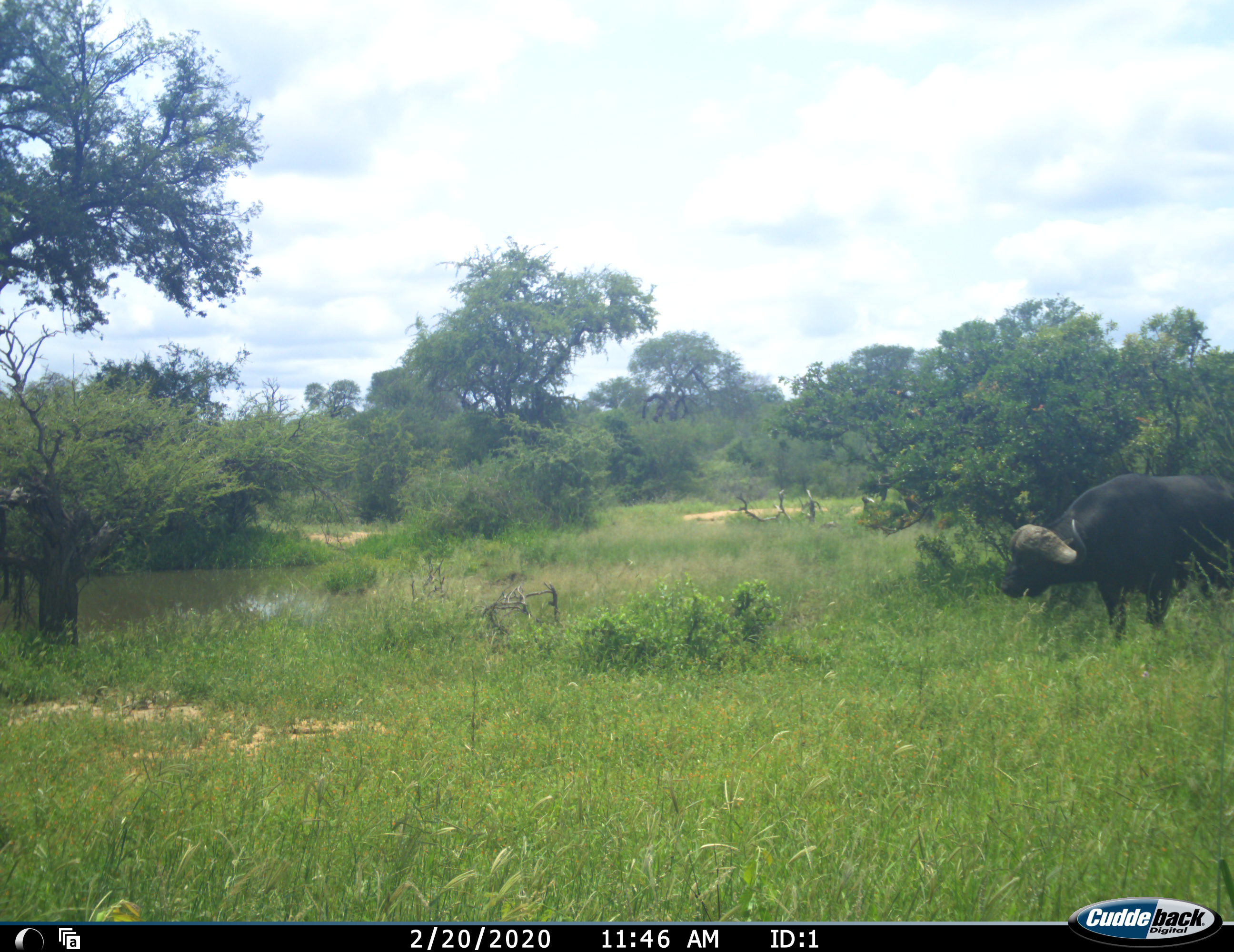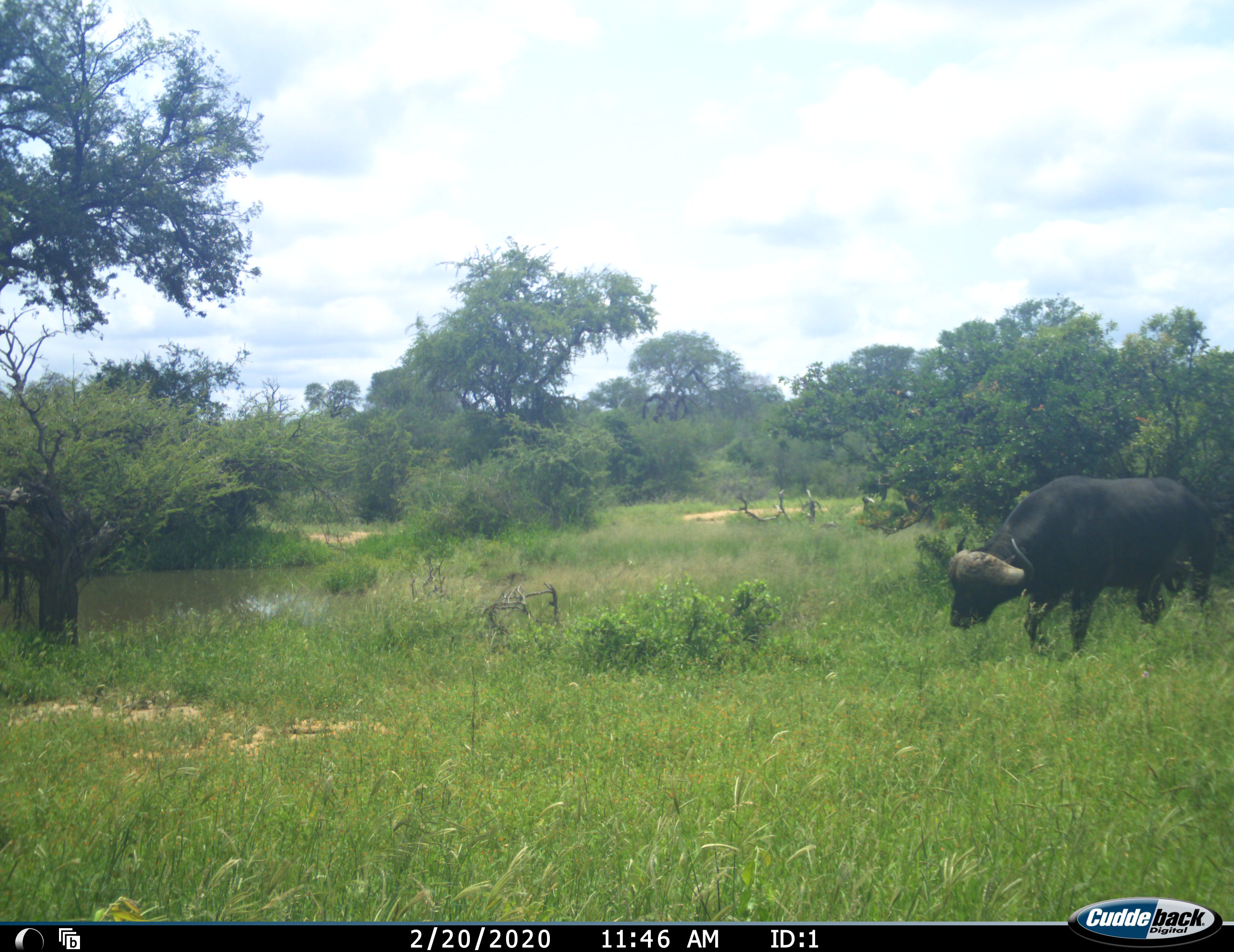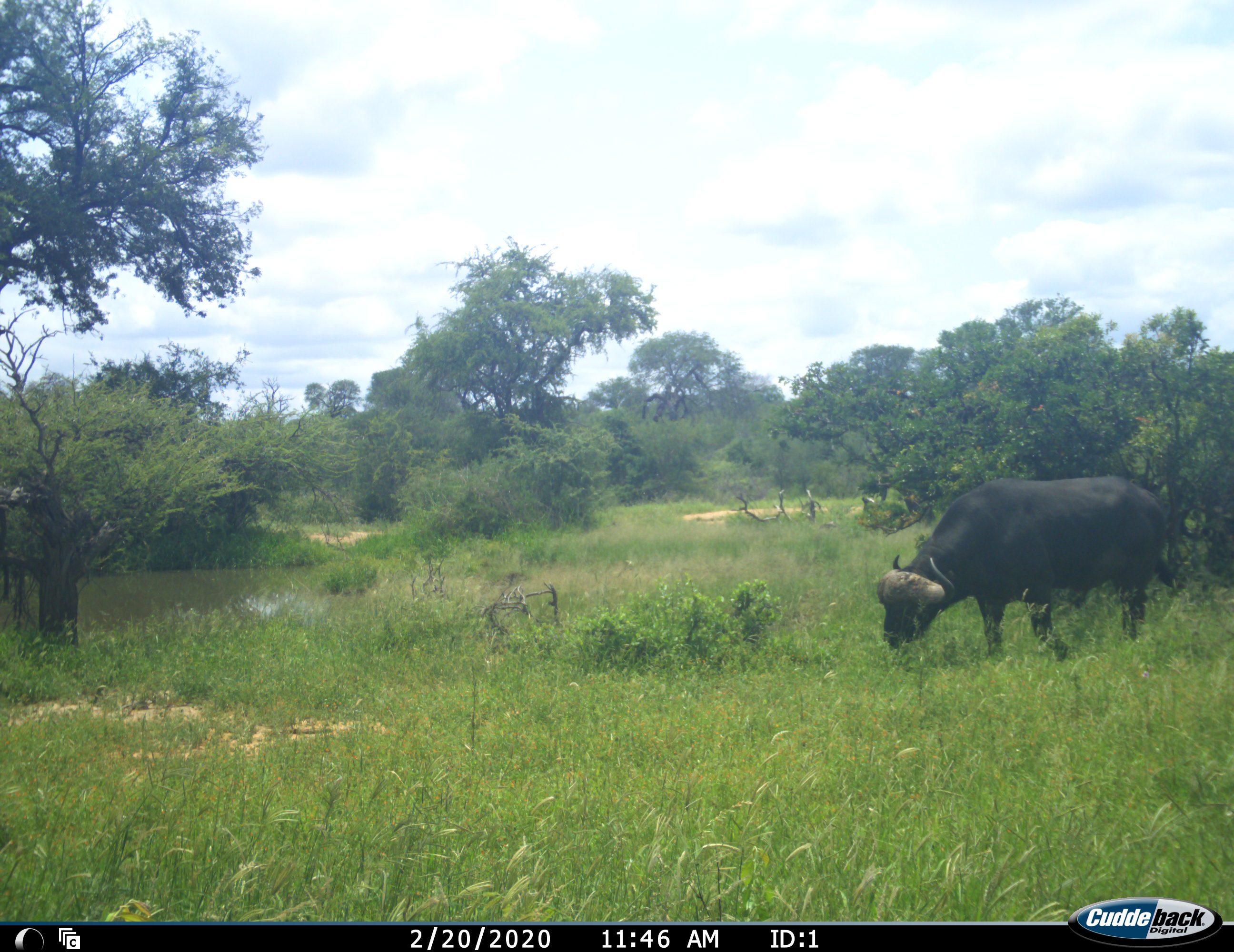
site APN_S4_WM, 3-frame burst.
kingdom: Animalia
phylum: Chordata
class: Mammalia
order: Artiodactyla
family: Bovidae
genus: Syncerus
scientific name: Syncerus caffer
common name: african buffalo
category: buffalo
Buffalo (african buffalo) (Syncerus caffer), count 1. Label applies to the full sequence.